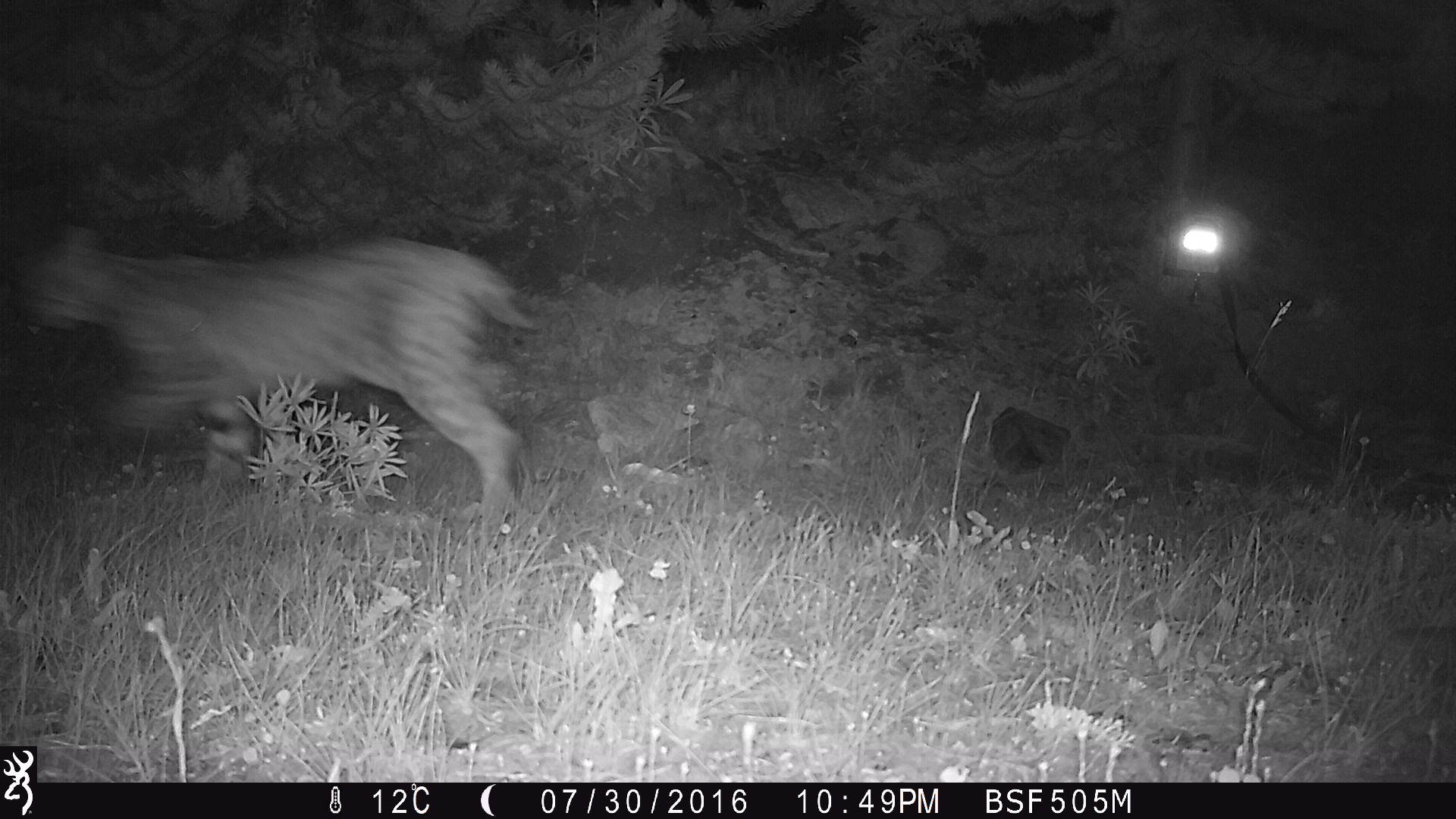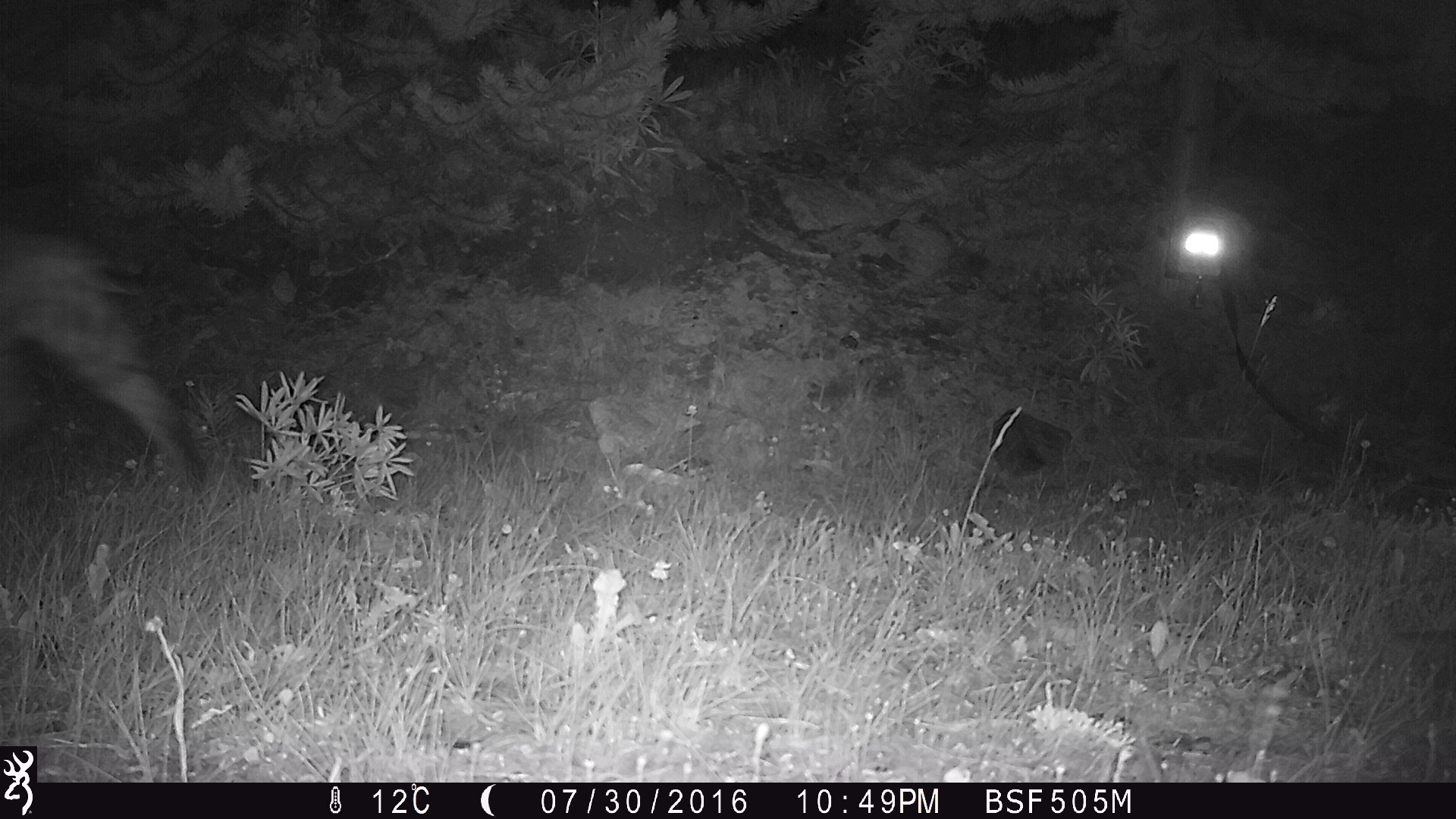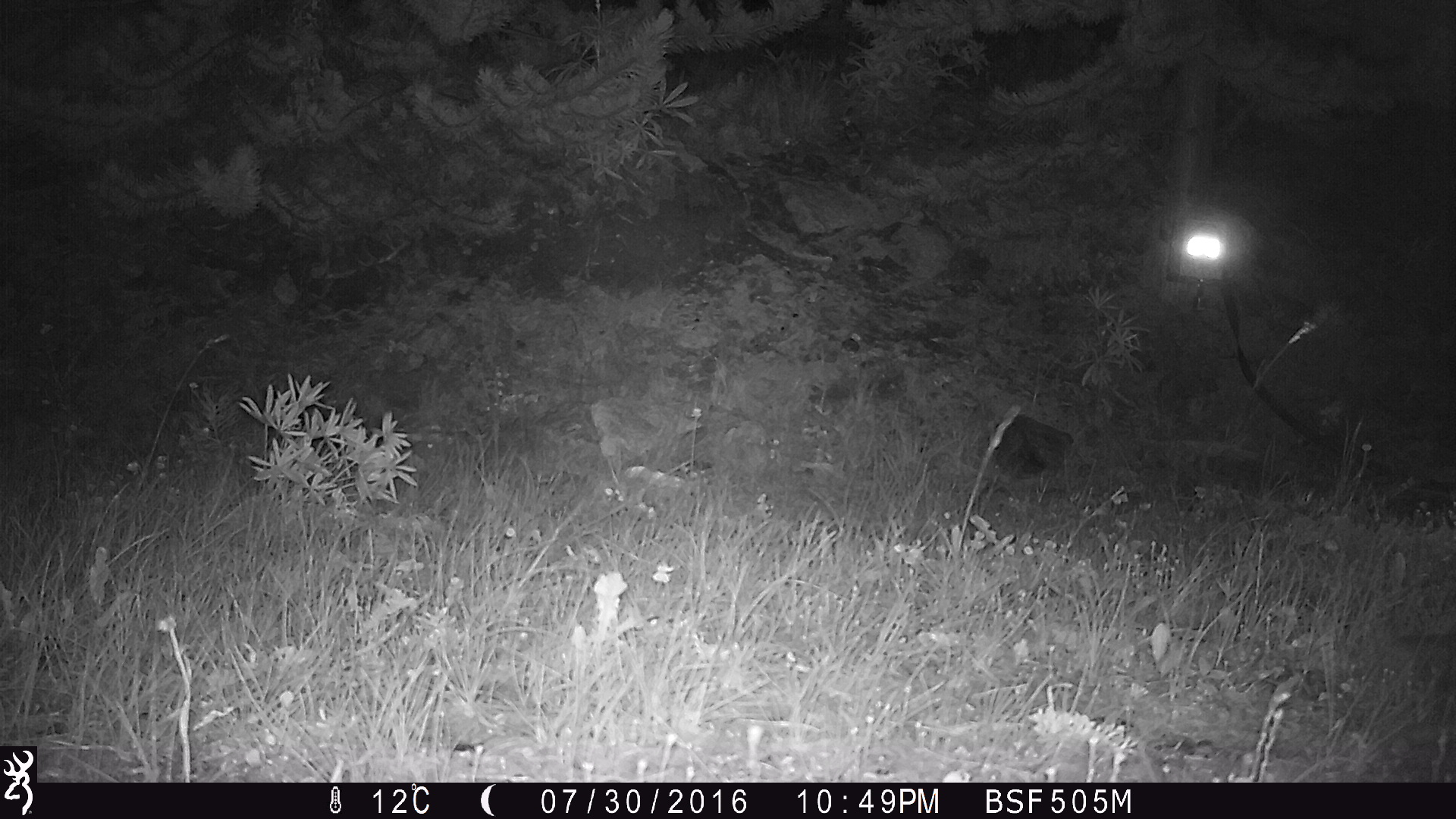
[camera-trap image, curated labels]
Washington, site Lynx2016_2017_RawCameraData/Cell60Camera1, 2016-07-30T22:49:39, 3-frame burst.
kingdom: Animalia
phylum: Chordata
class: Mammalia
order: Carnivora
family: Felidae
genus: Lynx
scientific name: Lynx rufus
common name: bobcat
Lynx rufus (bobcat). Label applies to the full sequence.